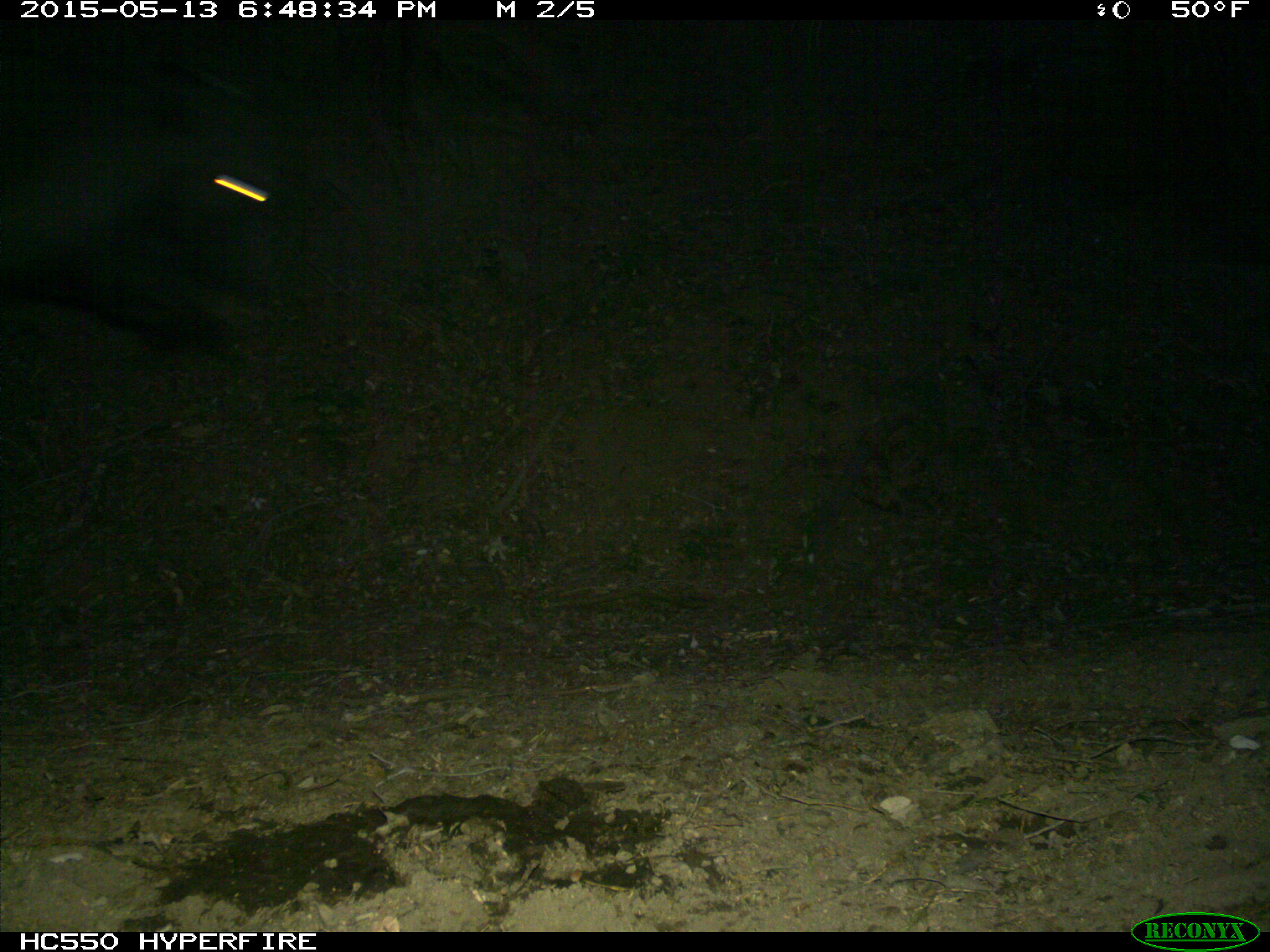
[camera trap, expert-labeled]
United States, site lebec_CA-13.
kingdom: Animalia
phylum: Chordata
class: Mammalia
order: Artiodactyla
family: Bovidae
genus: Bos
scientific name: Bos taurus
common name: domestic cow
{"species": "Bos taurus (domestic cow)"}